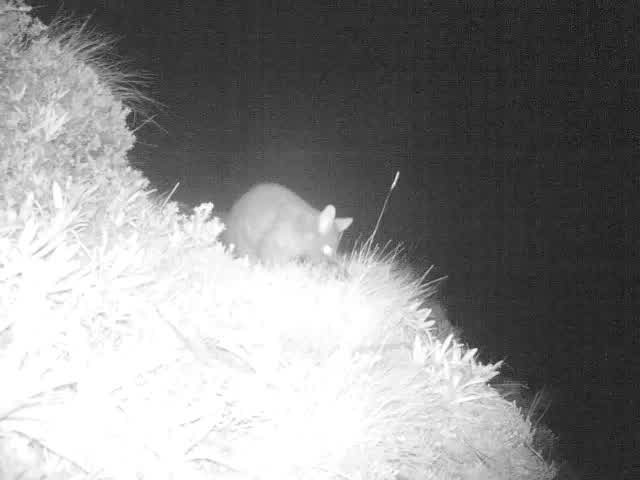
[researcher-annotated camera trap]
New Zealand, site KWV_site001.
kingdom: Animalia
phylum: Chordata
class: Mammalia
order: Diprotodontia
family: Phalangeridae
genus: Trichosurus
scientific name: Trichosurus vulpecula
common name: common brushtail possum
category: possum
Possum (common brushtail possum) (Trichosurus vulpecula).